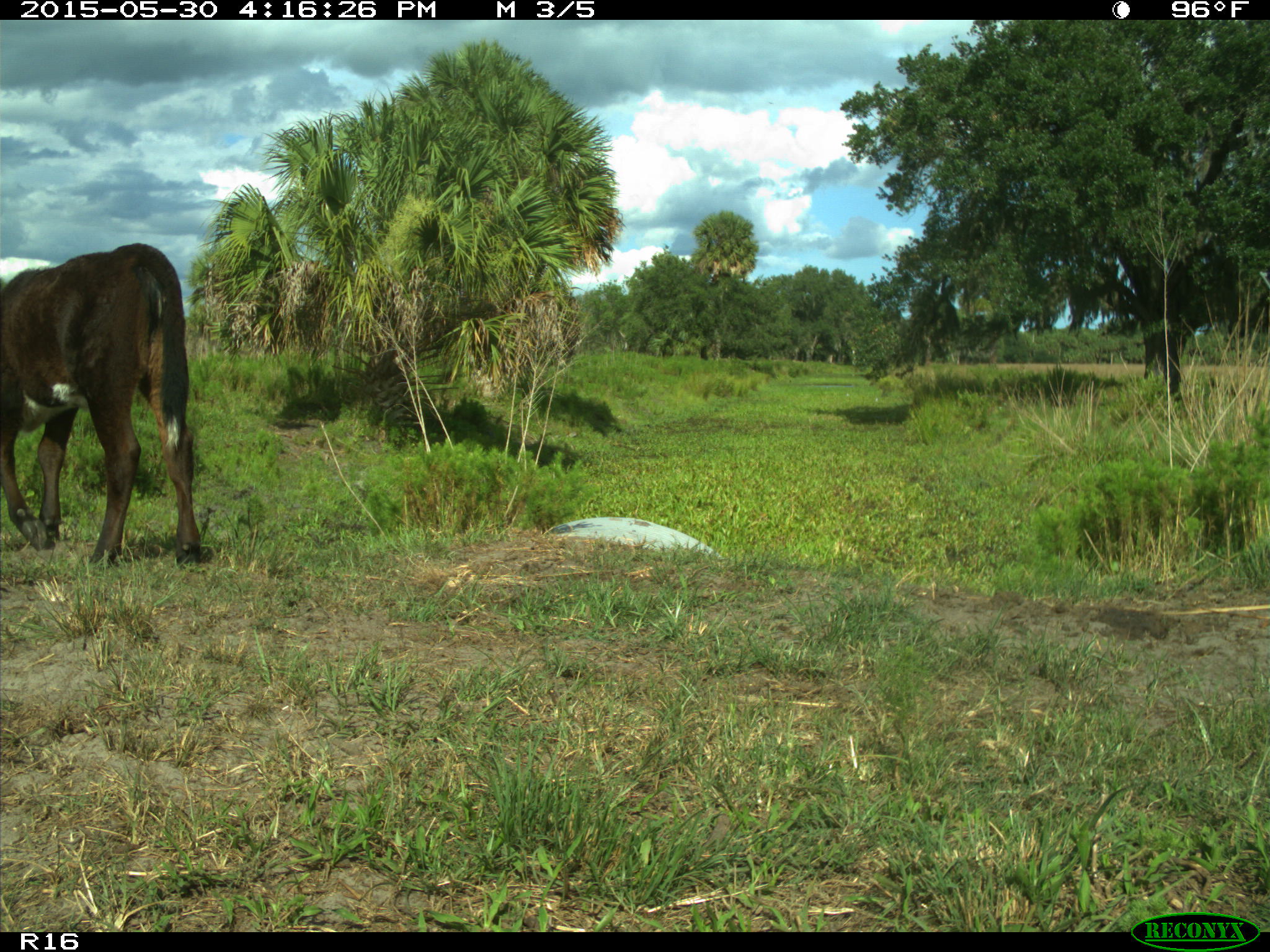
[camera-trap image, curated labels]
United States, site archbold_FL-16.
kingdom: Animalia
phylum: Chordata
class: Mammalia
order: Artiodactyla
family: Bovidae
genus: Bos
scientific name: Bos taurus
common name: domestic cow